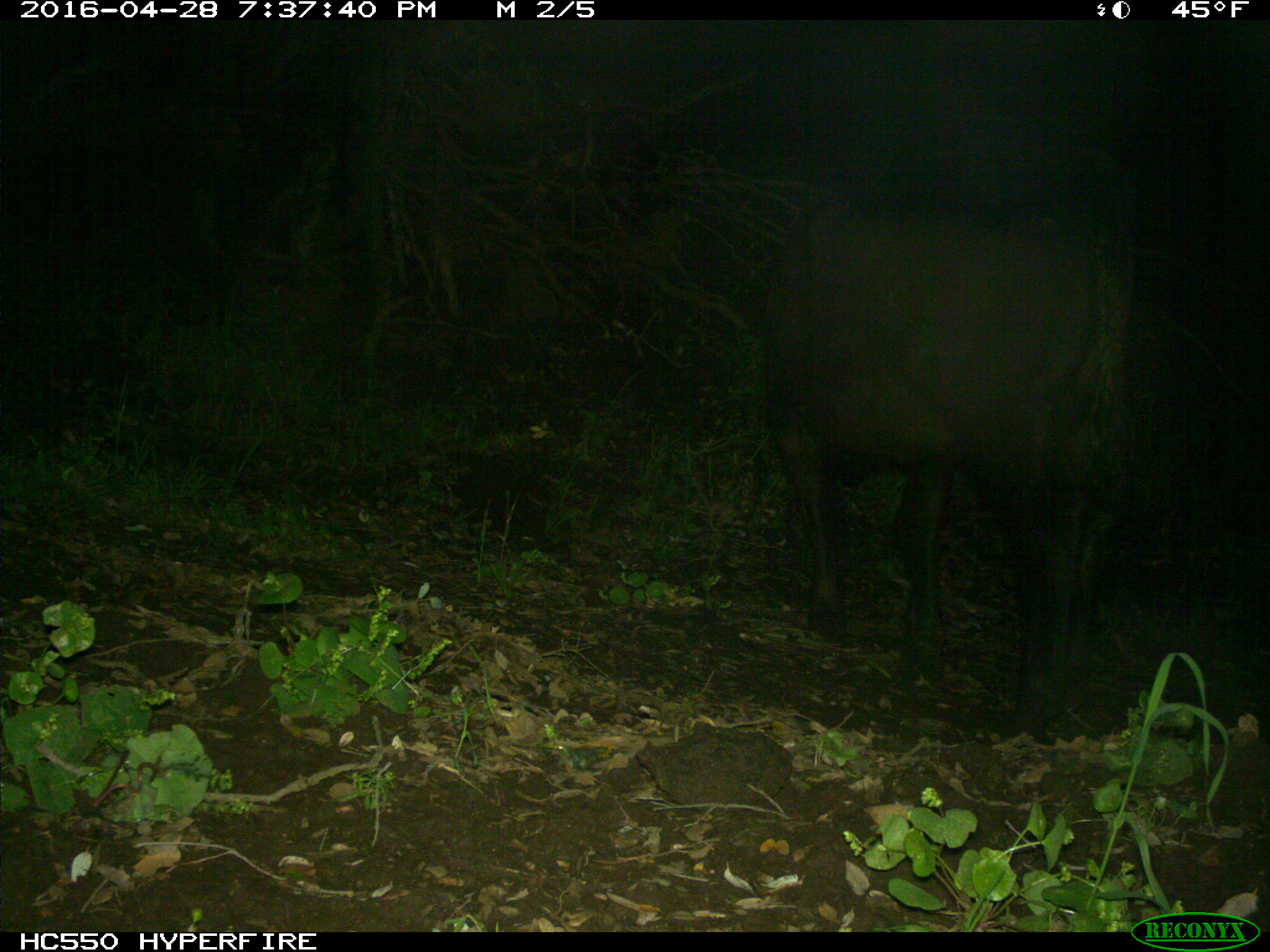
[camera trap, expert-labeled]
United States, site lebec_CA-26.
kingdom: Animalia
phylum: Chordata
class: Mammalia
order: Artiodactyla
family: Bovidae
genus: Bos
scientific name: Bos taurus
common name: domestic cow